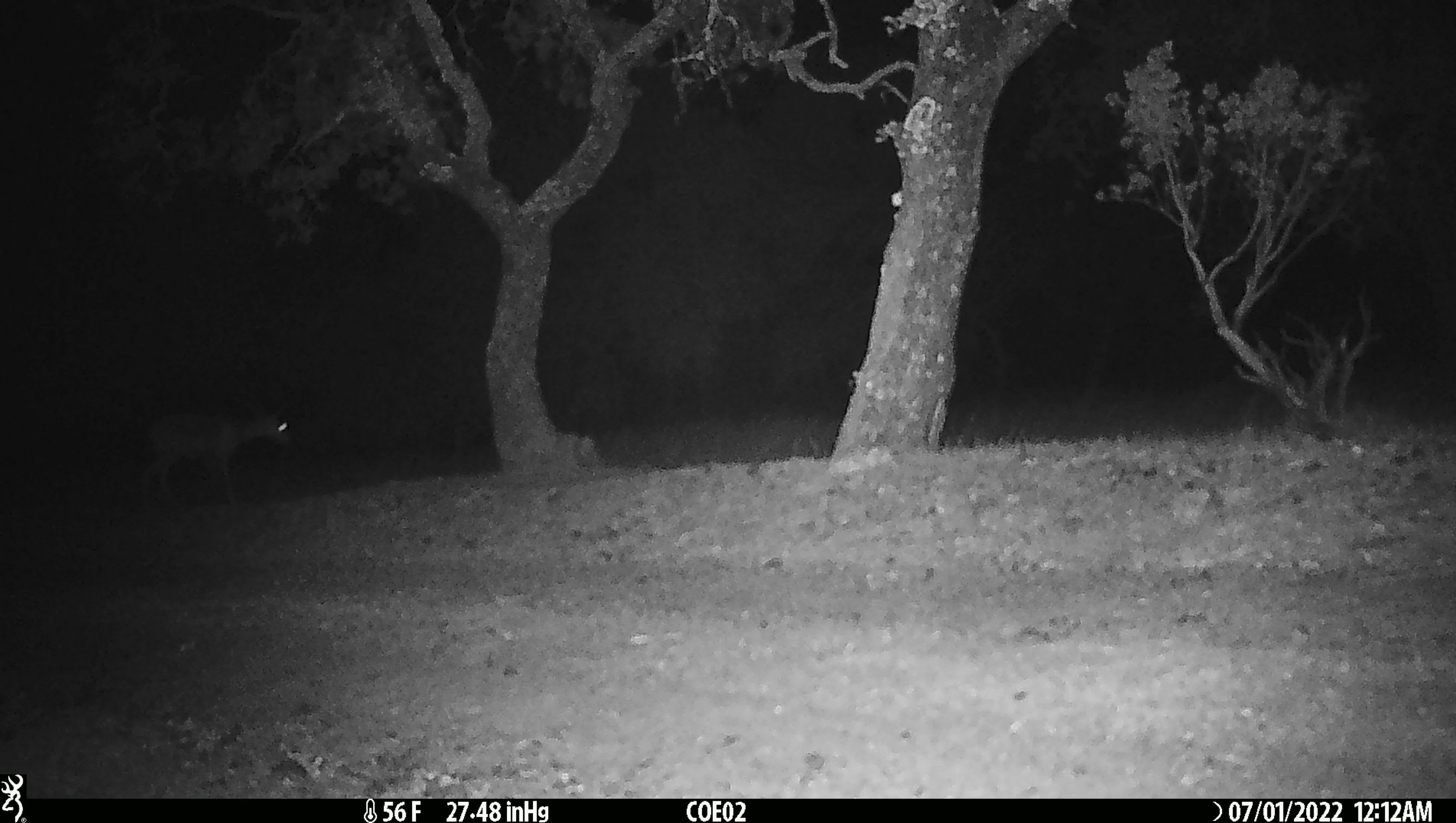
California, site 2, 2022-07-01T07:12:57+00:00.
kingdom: Animalia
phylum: Chordata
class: Mammalia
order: Artiodactyla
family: Cervidae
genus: Odocoileus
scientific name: Odocoileus hemionus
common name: mule deer